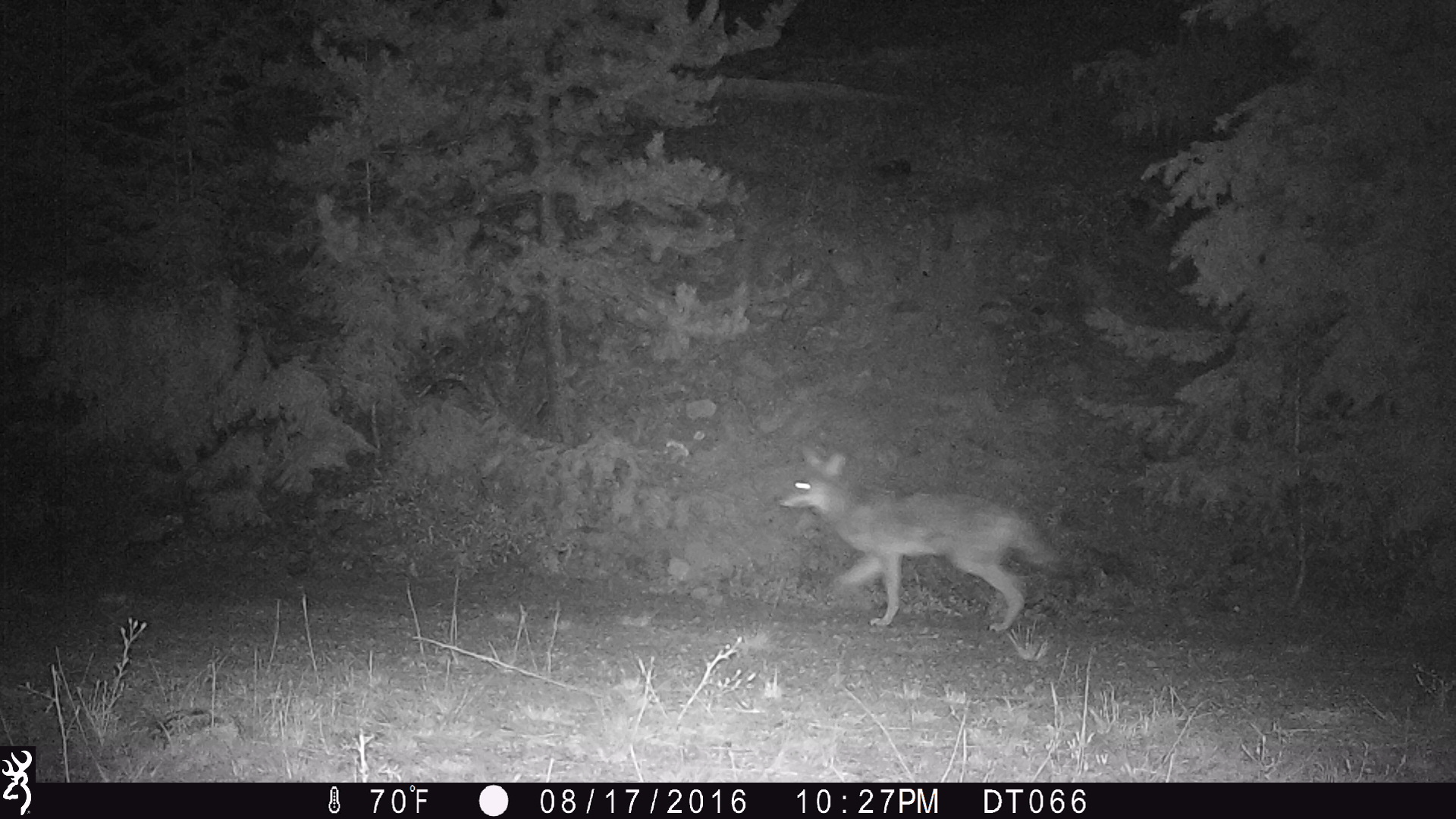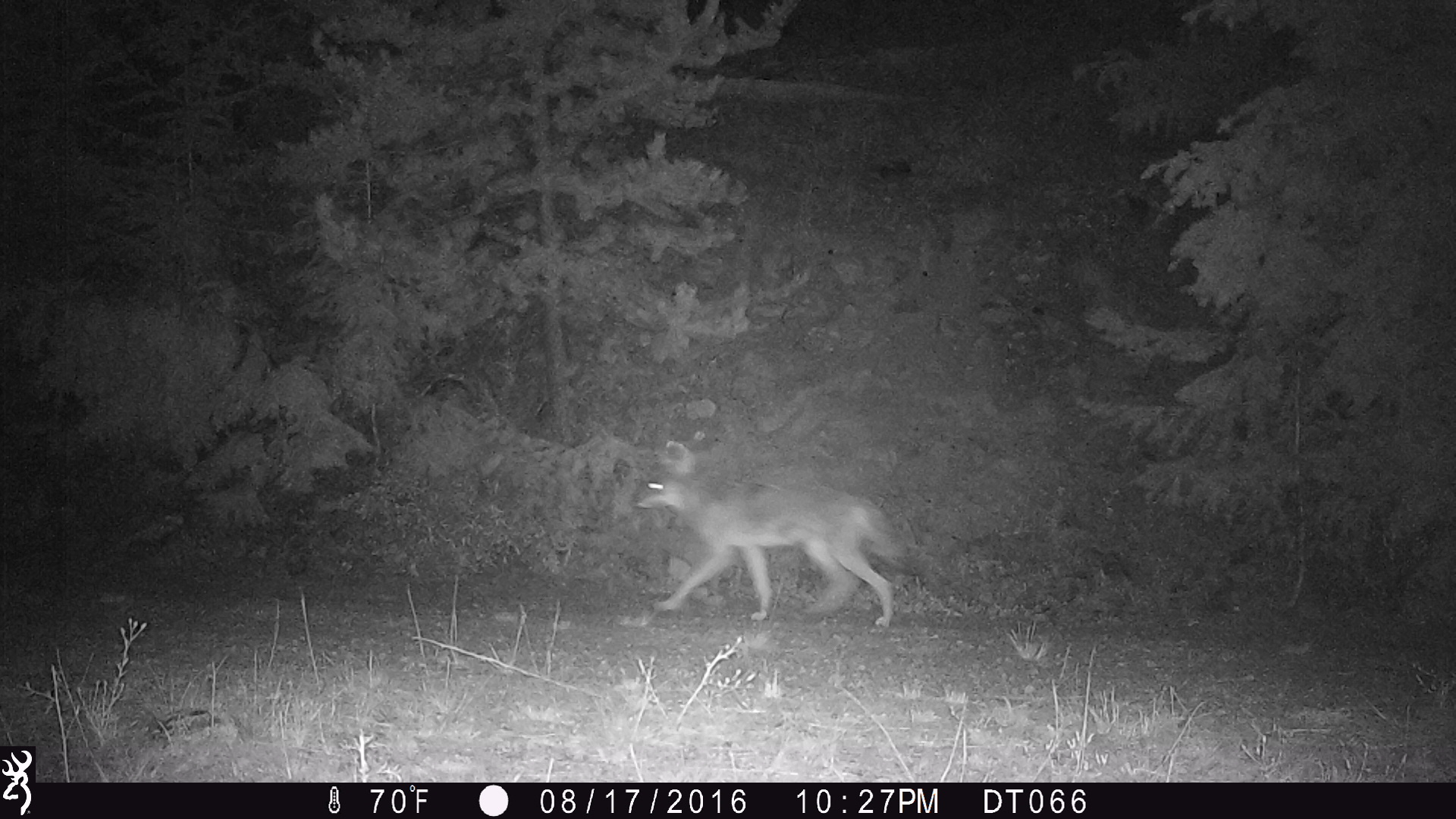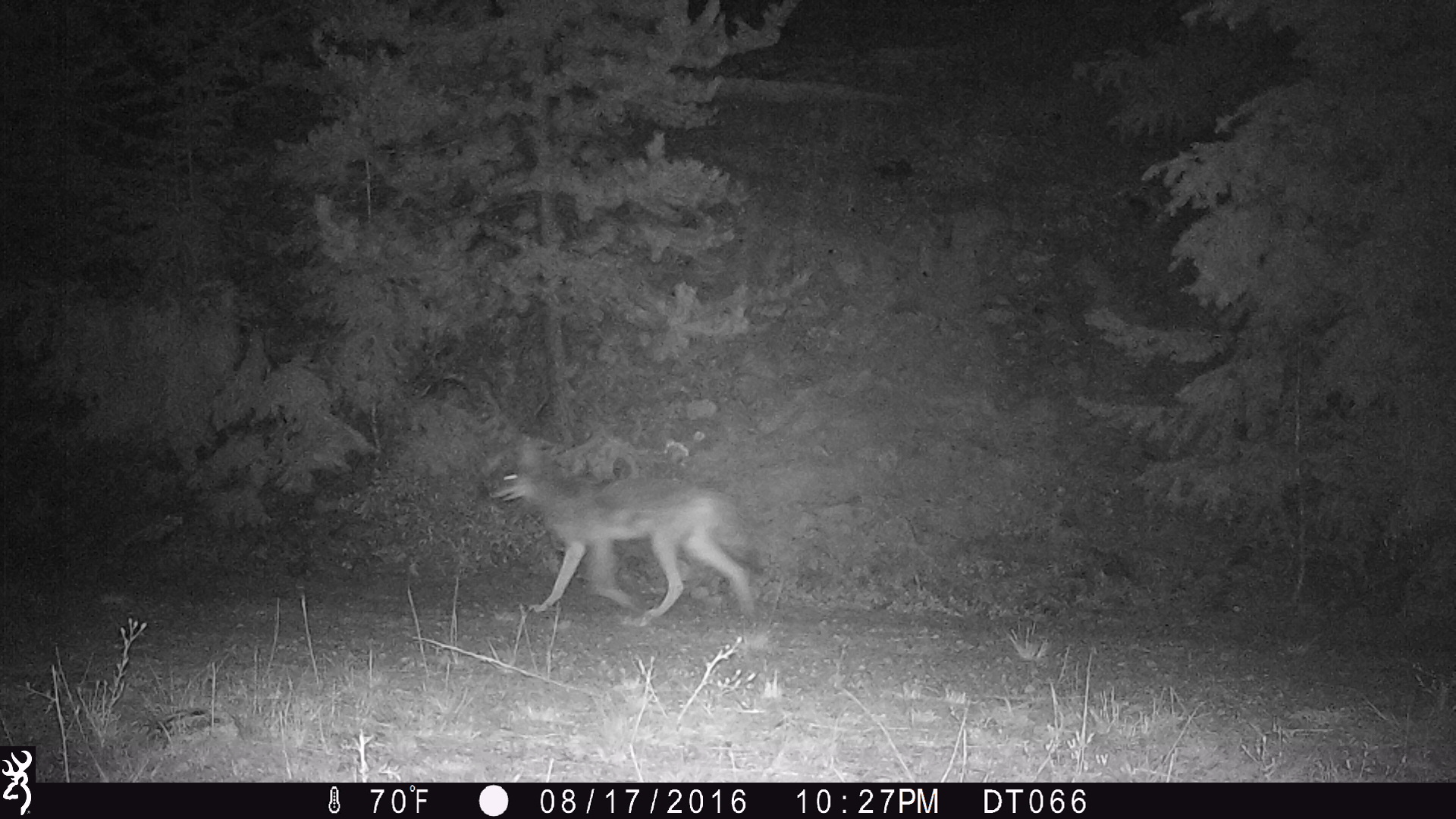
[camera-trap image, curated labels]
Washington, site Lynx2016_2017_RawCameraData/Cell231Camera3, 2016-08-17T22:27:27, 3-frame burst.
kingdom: Animalia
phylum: Chordata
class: Mammalia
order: Carnivora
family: Canidae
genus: Canis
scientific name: Canis latrans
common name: coyote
Canis latrans (coyote). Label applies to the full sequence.